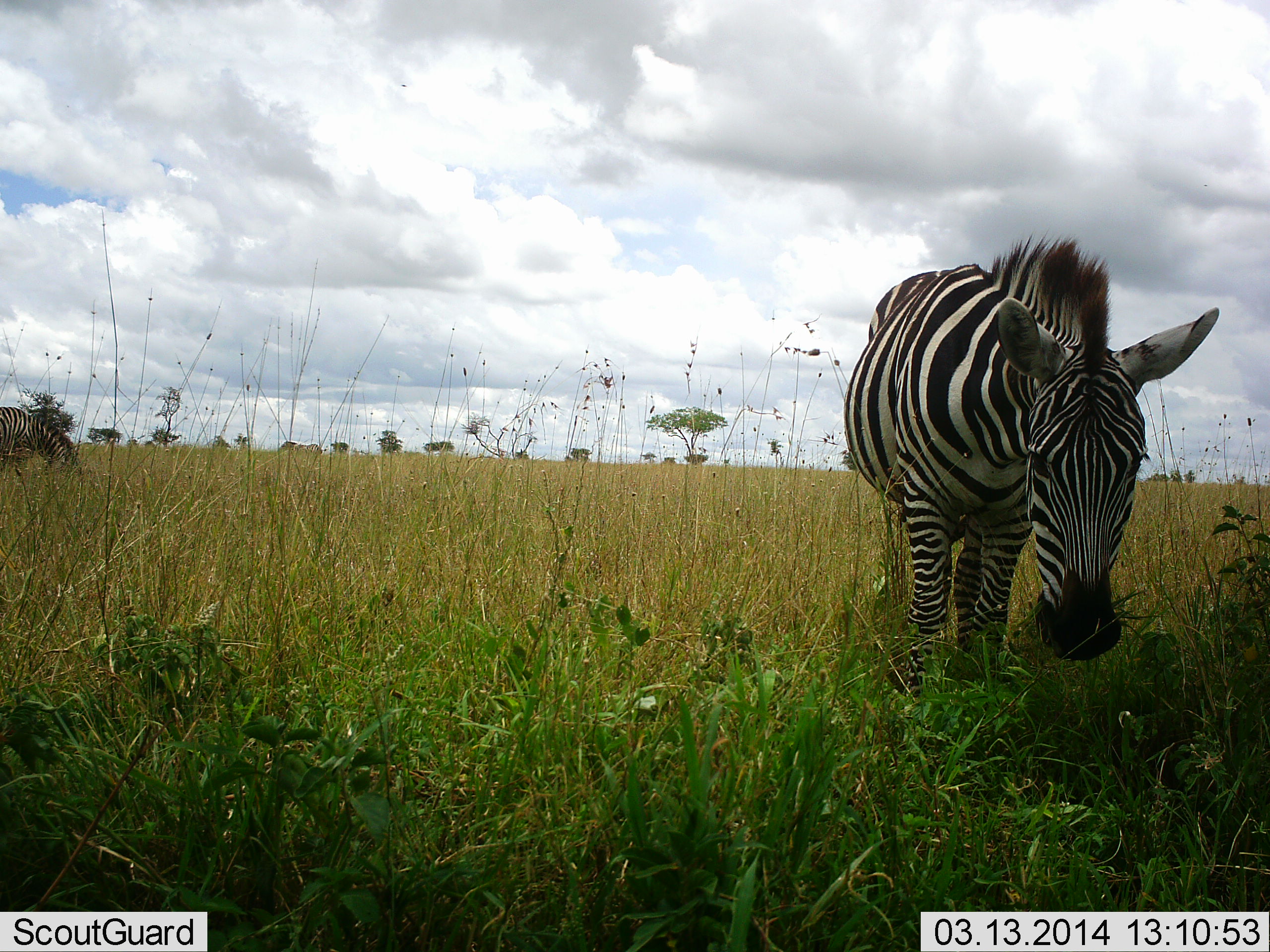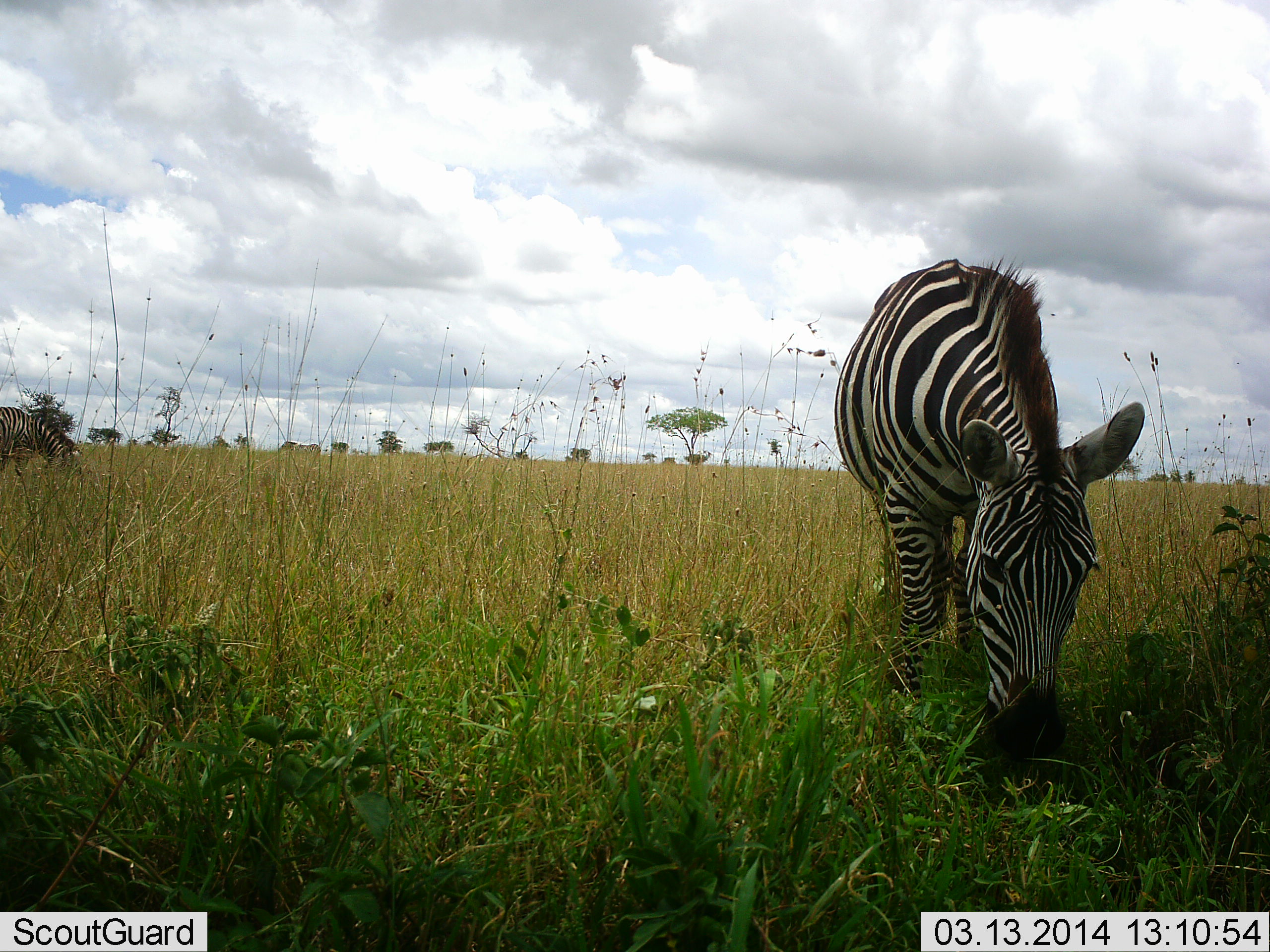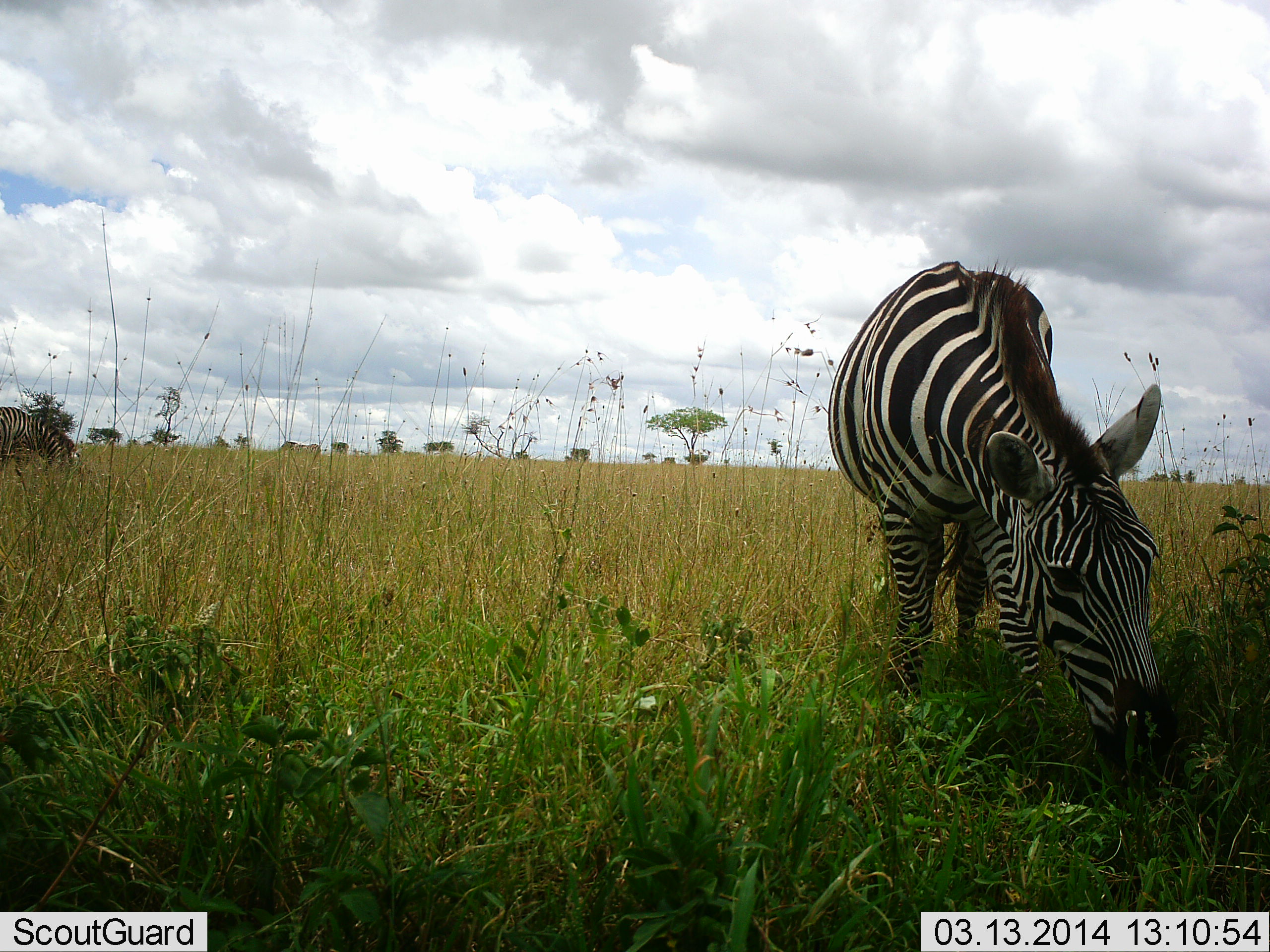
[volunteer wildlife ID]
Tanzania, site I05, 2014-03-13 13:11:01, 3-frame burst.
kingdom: Animalia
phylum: Chordata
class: Mammalia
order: Perissodactyla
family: Equidae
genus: Equus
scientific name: Equus quagga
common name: plains zebra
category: zebra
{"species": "zebra (plains zebra) (Equus quagga)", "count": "2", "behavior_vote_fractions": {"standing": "30%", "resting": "0%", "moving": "0%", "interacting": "0%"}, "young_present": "0%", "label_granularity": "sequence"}